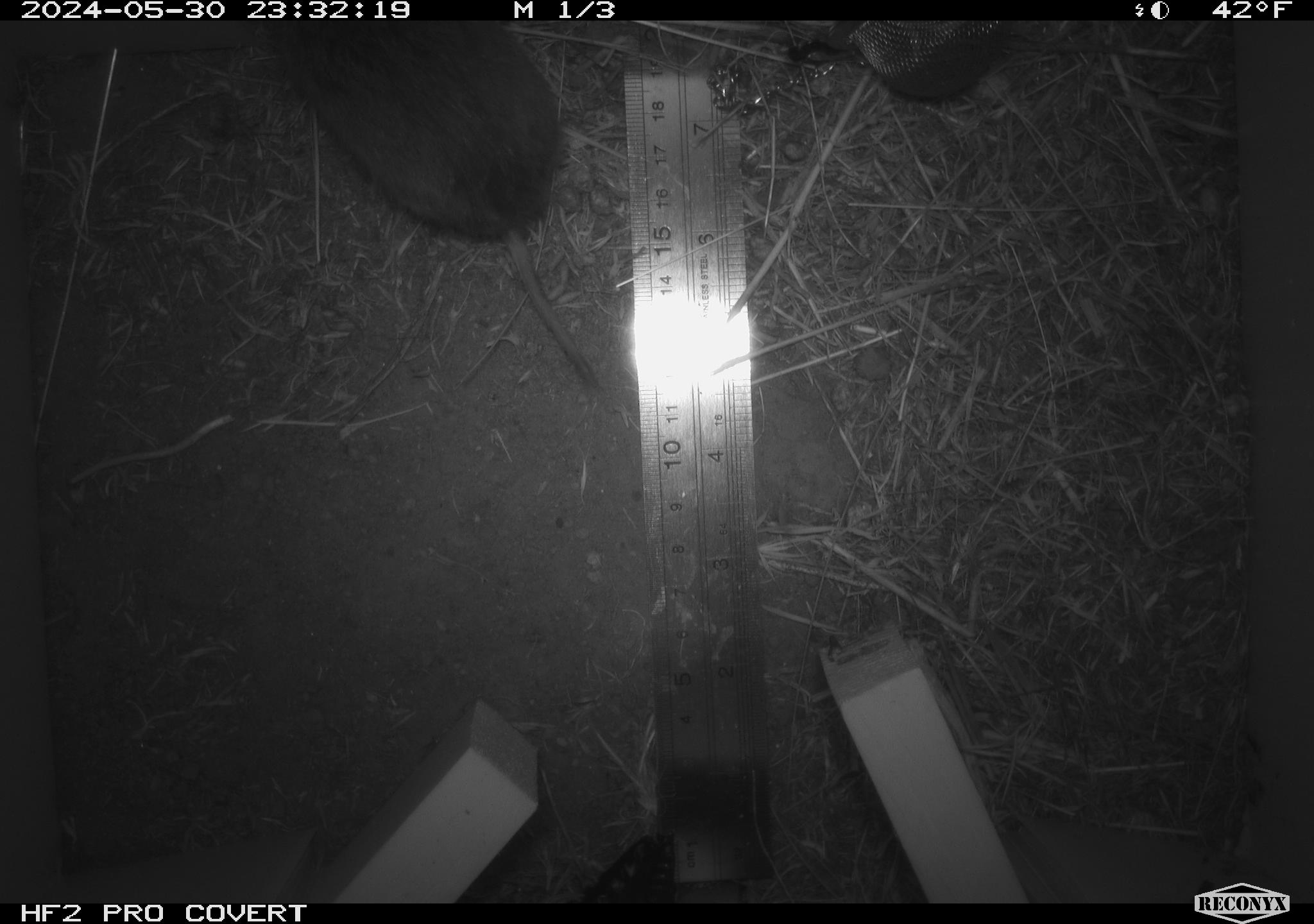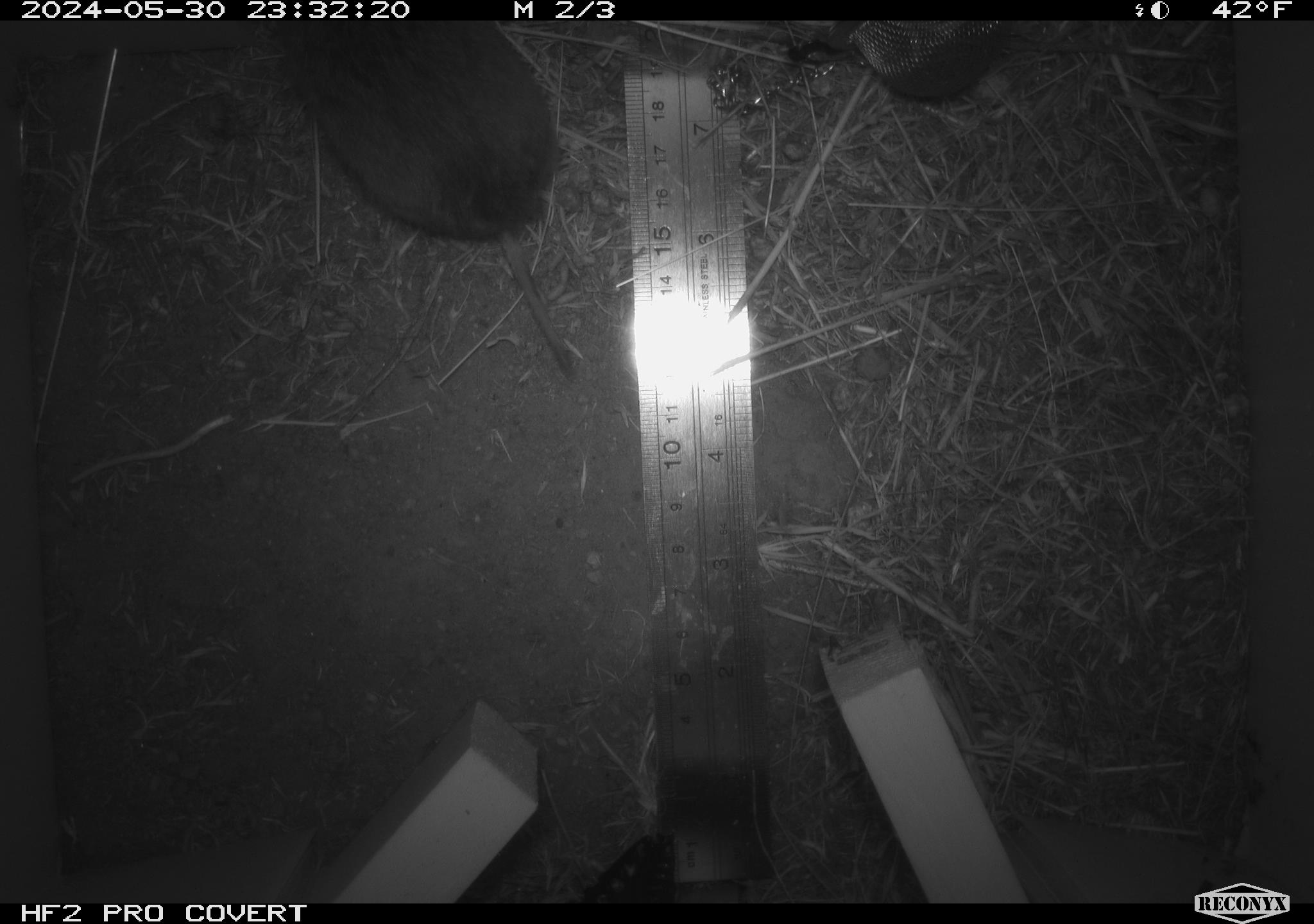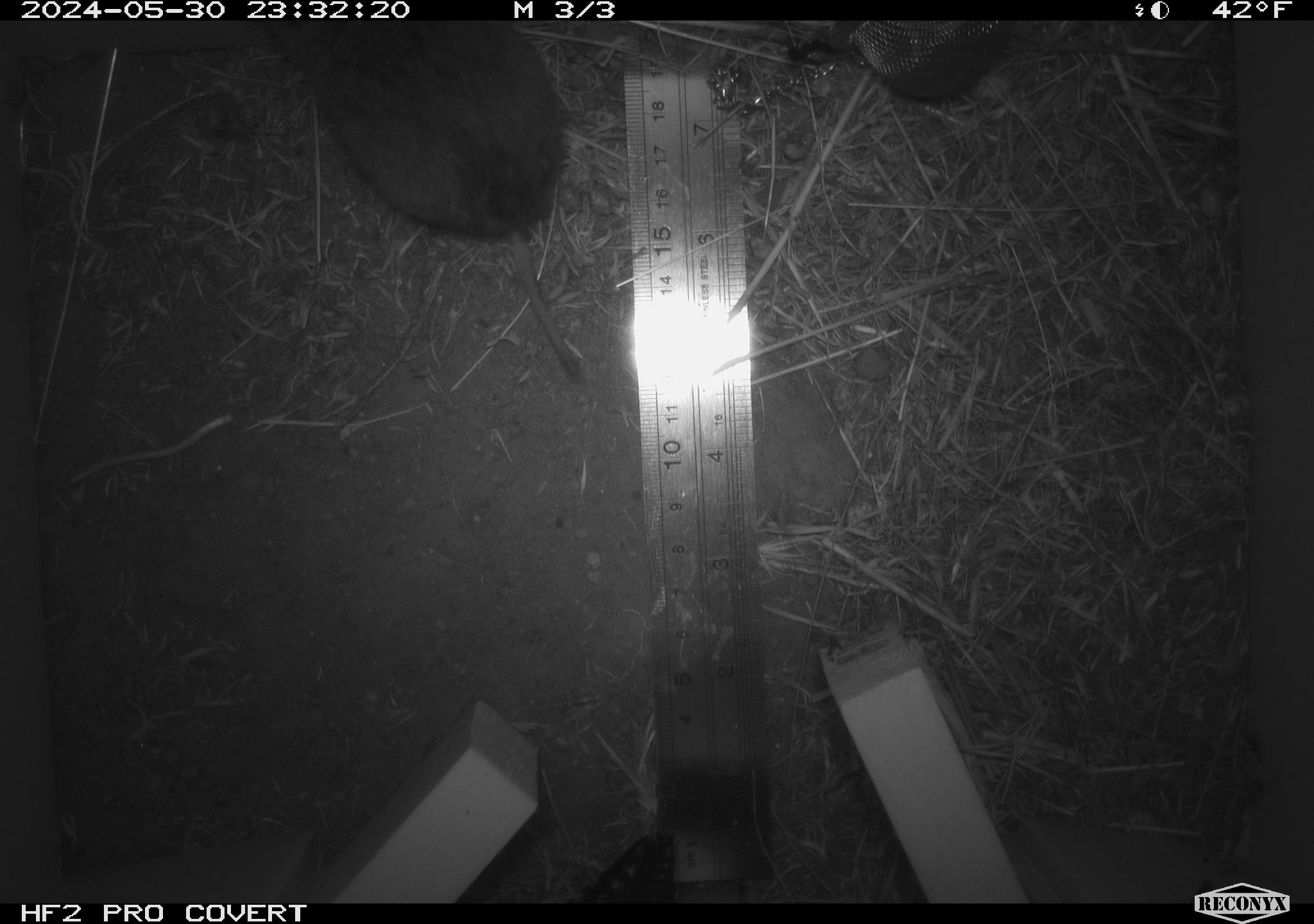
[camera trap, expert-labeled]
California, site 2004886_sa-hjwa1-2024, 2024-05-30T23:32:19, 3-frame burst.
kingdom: Animalia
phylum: Chordata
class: Mammalia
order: Rodentia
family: Cricetidae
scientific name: Cricetidae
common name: hamsters, voles, lemmings, and allies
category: cricetidae family